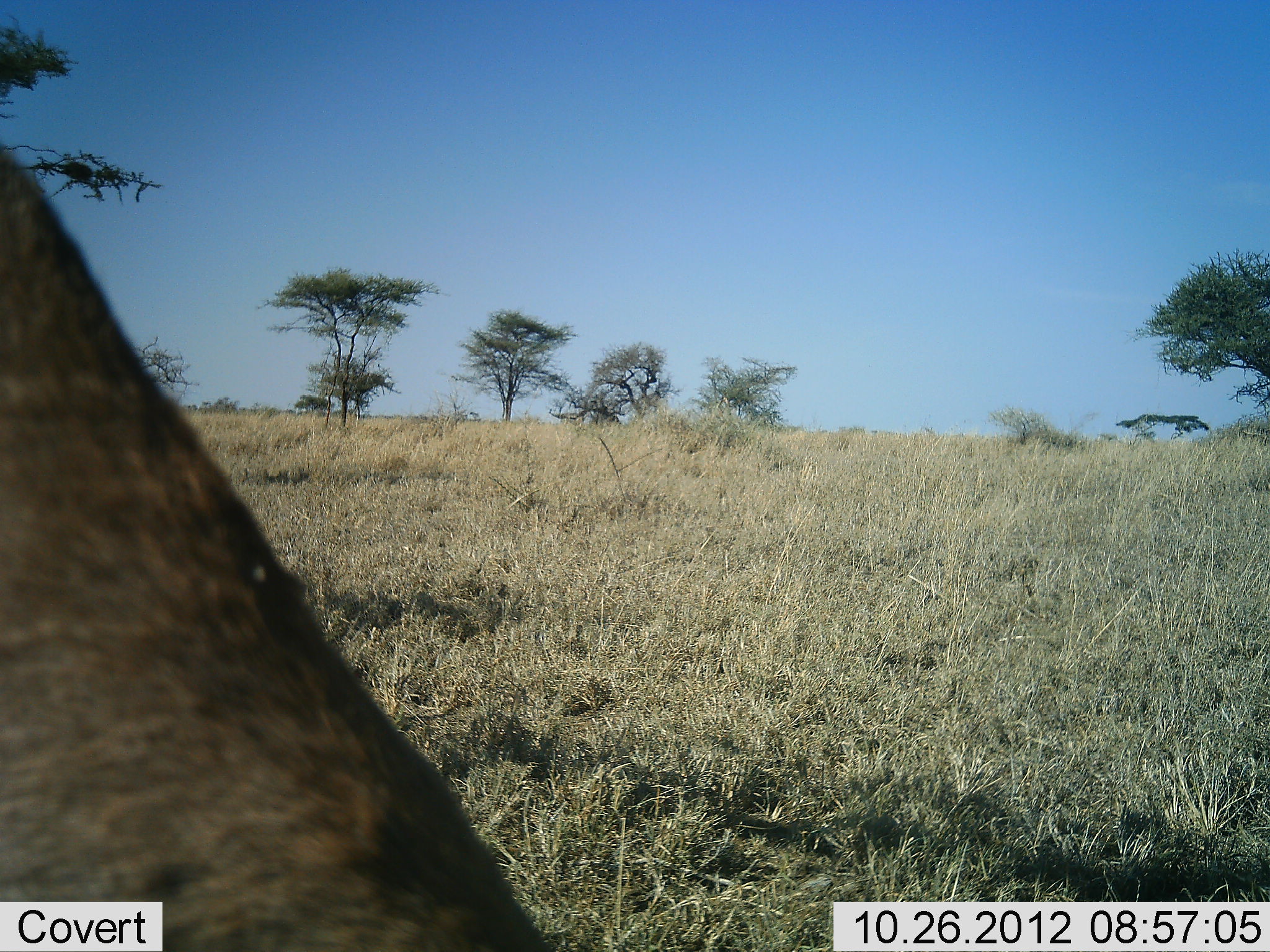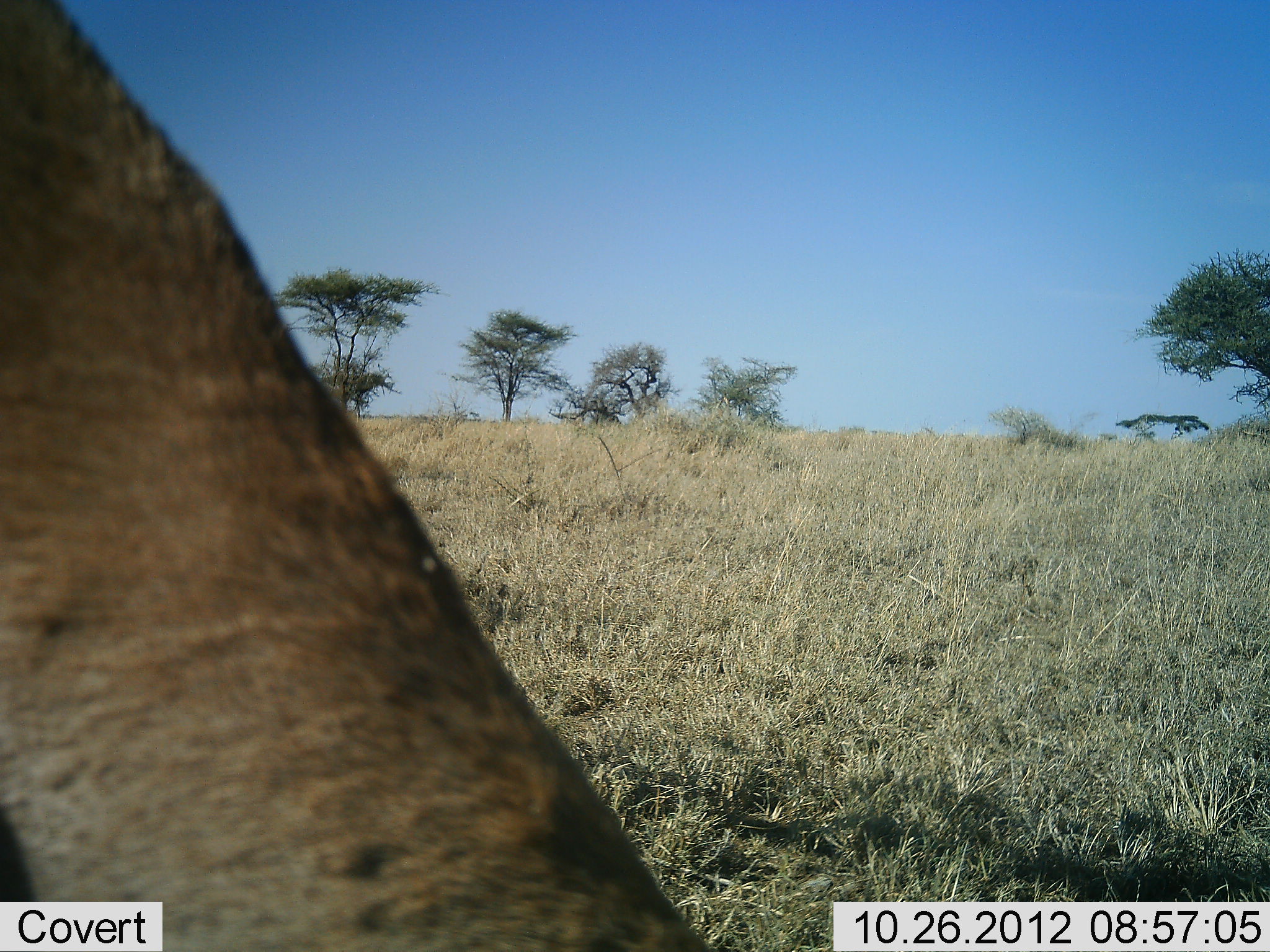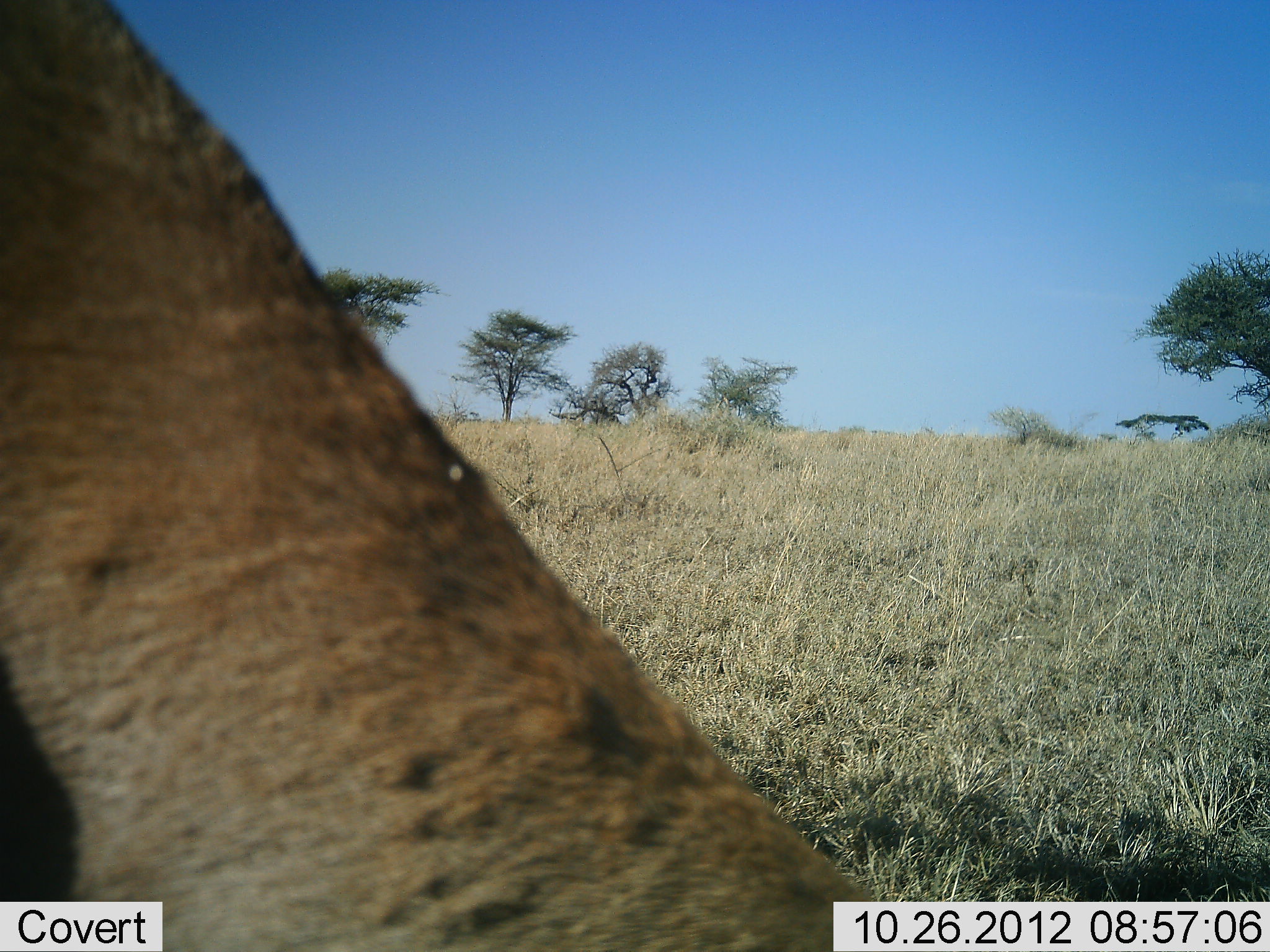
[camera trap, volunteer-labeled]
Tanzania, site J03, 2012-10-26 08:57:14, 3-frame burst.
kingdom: Animalia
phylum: Chordata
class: Mammalia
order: Artiodactyla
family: Bovidae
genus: Eudorcas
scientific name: Eudorcas thomsonii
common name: thomson's gazelle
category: gazellethomsons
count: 1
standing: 33%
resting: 0%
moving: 0%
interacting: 0%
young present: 0%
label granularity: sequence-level